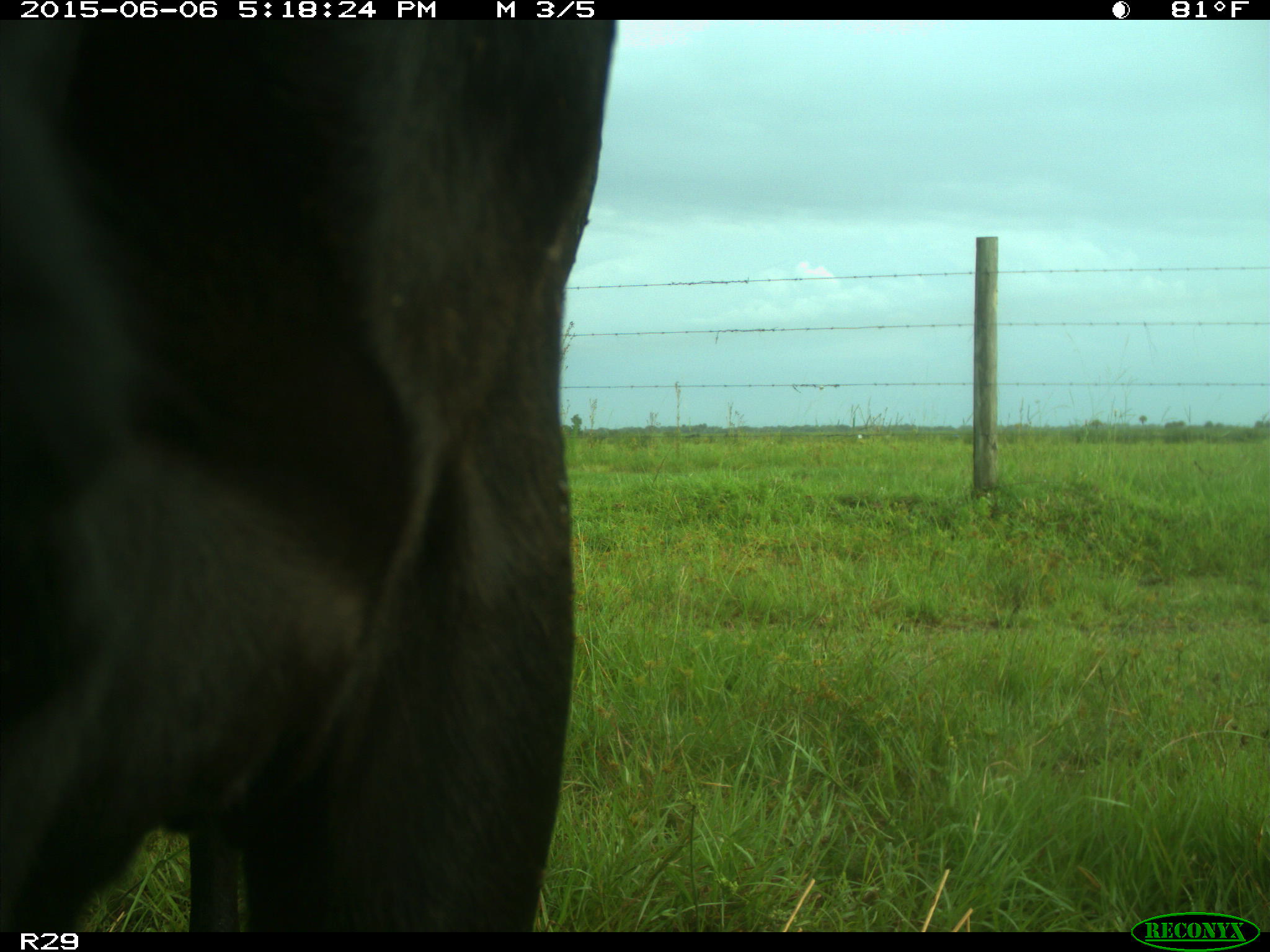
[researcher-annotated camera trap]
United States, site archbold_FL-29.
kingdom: Animalia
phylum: Chordata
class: Mammalia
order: Artiodactyla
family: Bovidae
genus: Bos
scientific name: Bos taurus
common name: domestic cow